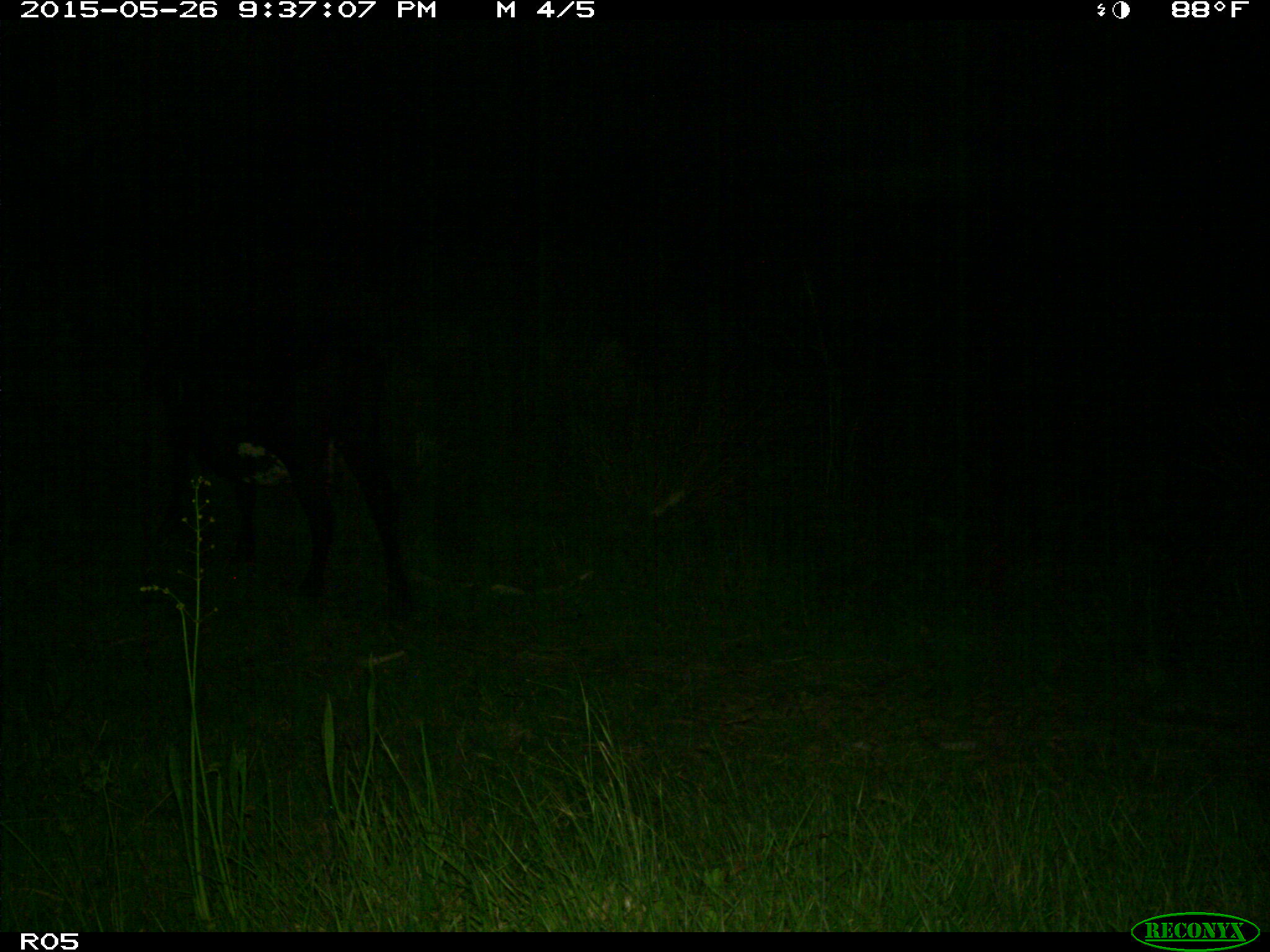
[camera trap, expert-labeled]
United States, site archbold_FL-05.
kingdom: Animalia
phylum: Chordata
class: Mammalia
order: Artiodactyla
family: Bovidae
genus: Bos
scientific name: Bos taurus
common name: domestic cow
Bos taurus (domestic cow).